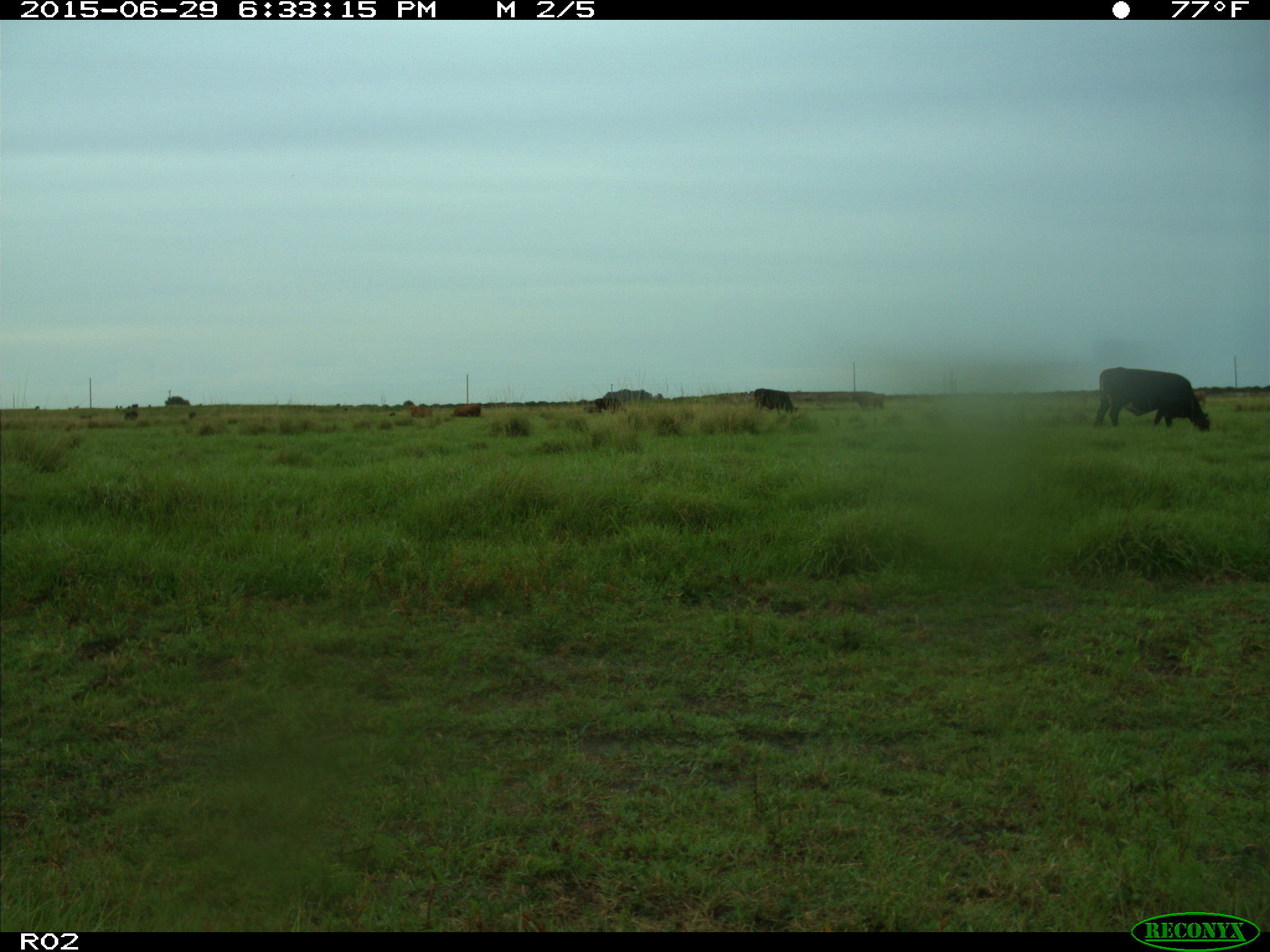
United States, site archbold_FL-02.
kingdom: Animalia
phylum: Chordata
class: Mammalia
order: Artiodactyla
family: Bovidae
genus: Bos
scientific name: Bos taurus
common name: domestic cow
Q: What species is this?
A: Bos taurus (domestic cow).